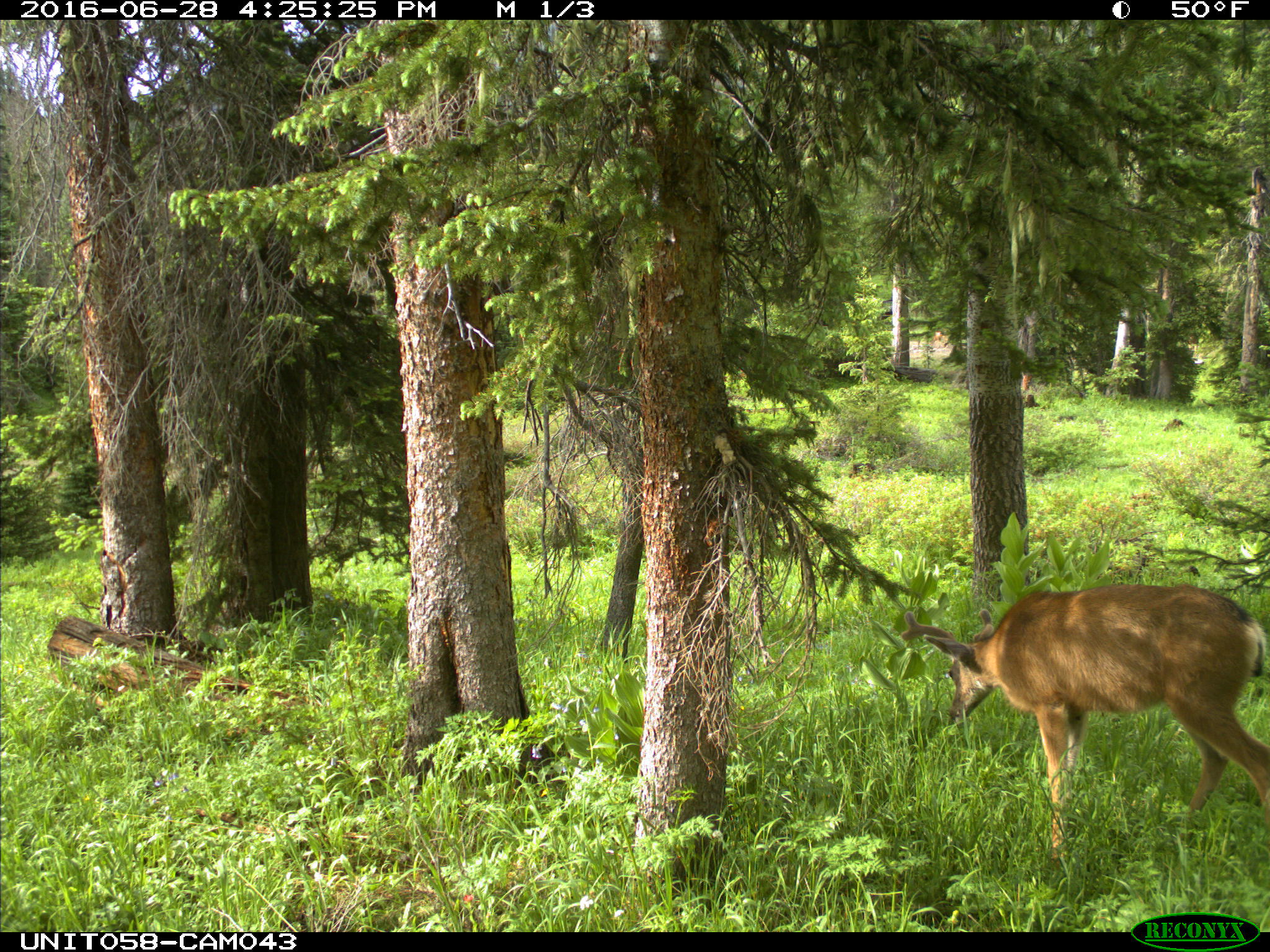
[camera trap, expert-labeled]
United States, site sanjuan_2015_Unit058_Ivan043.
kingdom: Animalia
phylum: Chordata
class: Mammalia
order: Artiodactyla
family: Cervidae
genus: Odocoileus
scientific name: Odocoileus hemionus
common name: mule deer